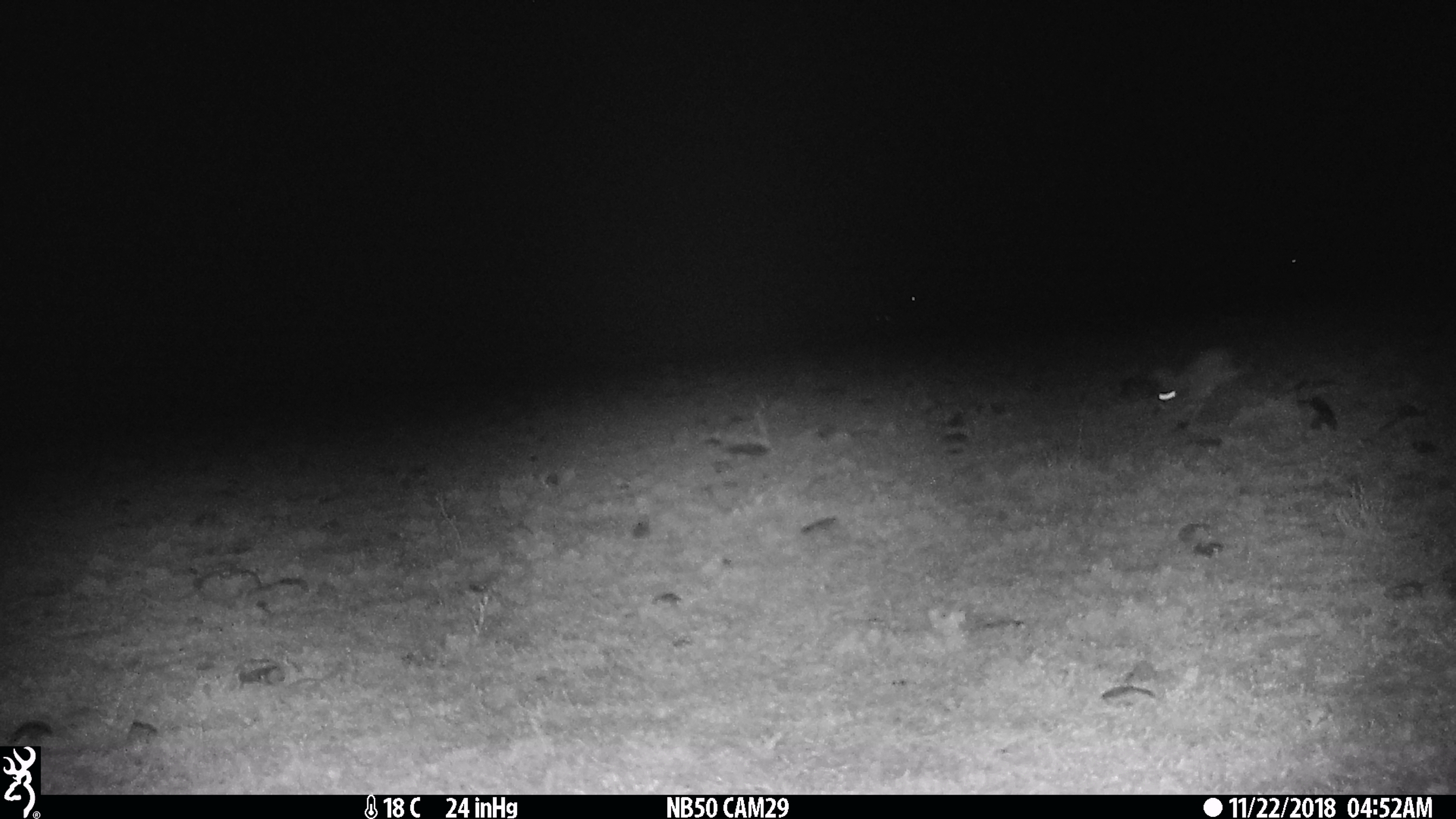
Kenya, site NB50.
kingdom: Animalia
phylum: Chordata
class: Mammalia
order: Lagomorpha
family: Leporidae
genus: Lepus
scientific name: Lepus capensis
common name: cape hare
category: hare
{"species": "hare (cape hare) (Lepus capensis)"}